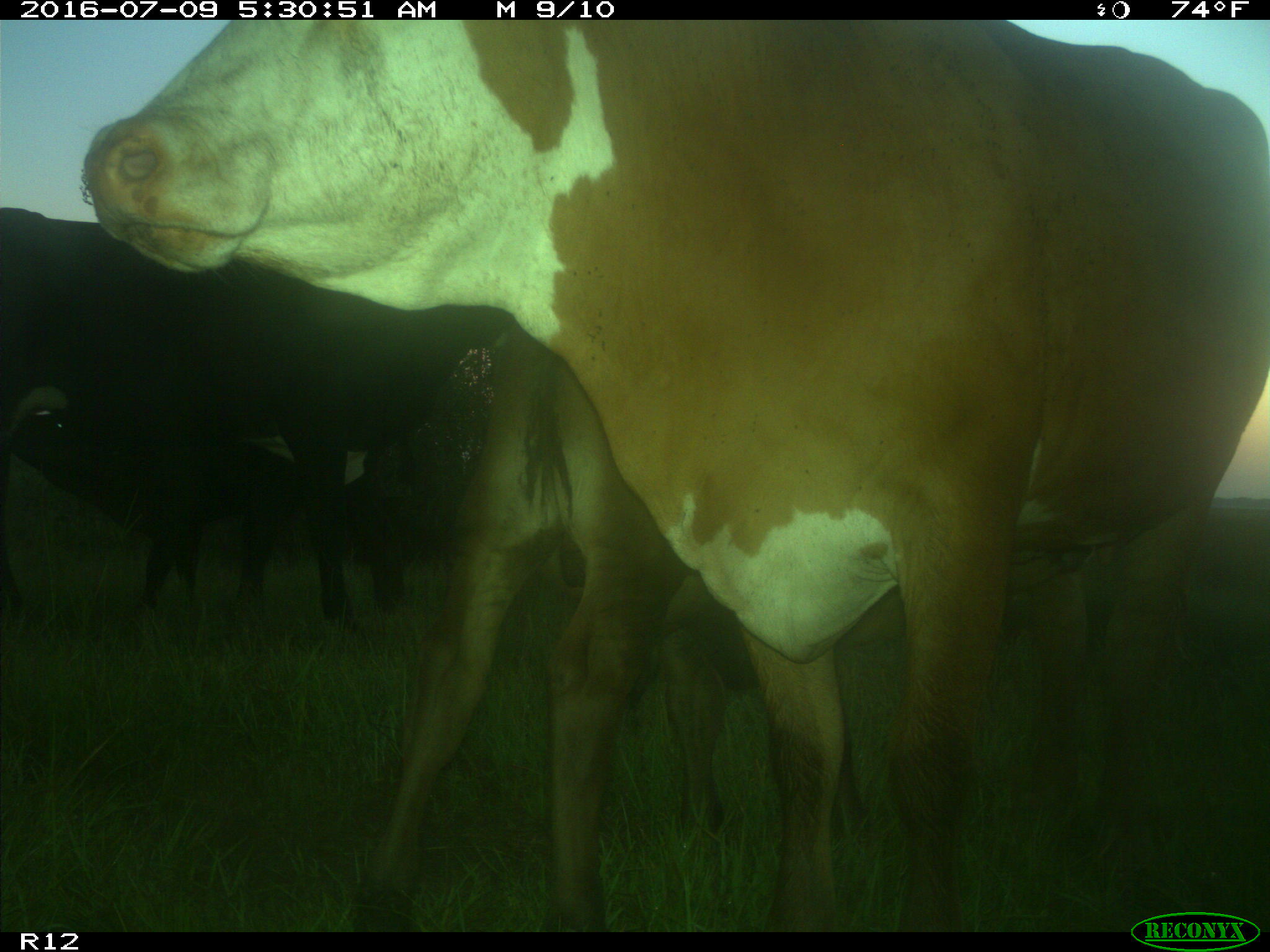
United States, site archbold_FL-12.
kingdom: Animalia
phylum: Chordata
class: Mammalia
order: Artiodactyla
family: Bovidae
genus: Bos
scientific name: Bos taurus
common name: domestic cow